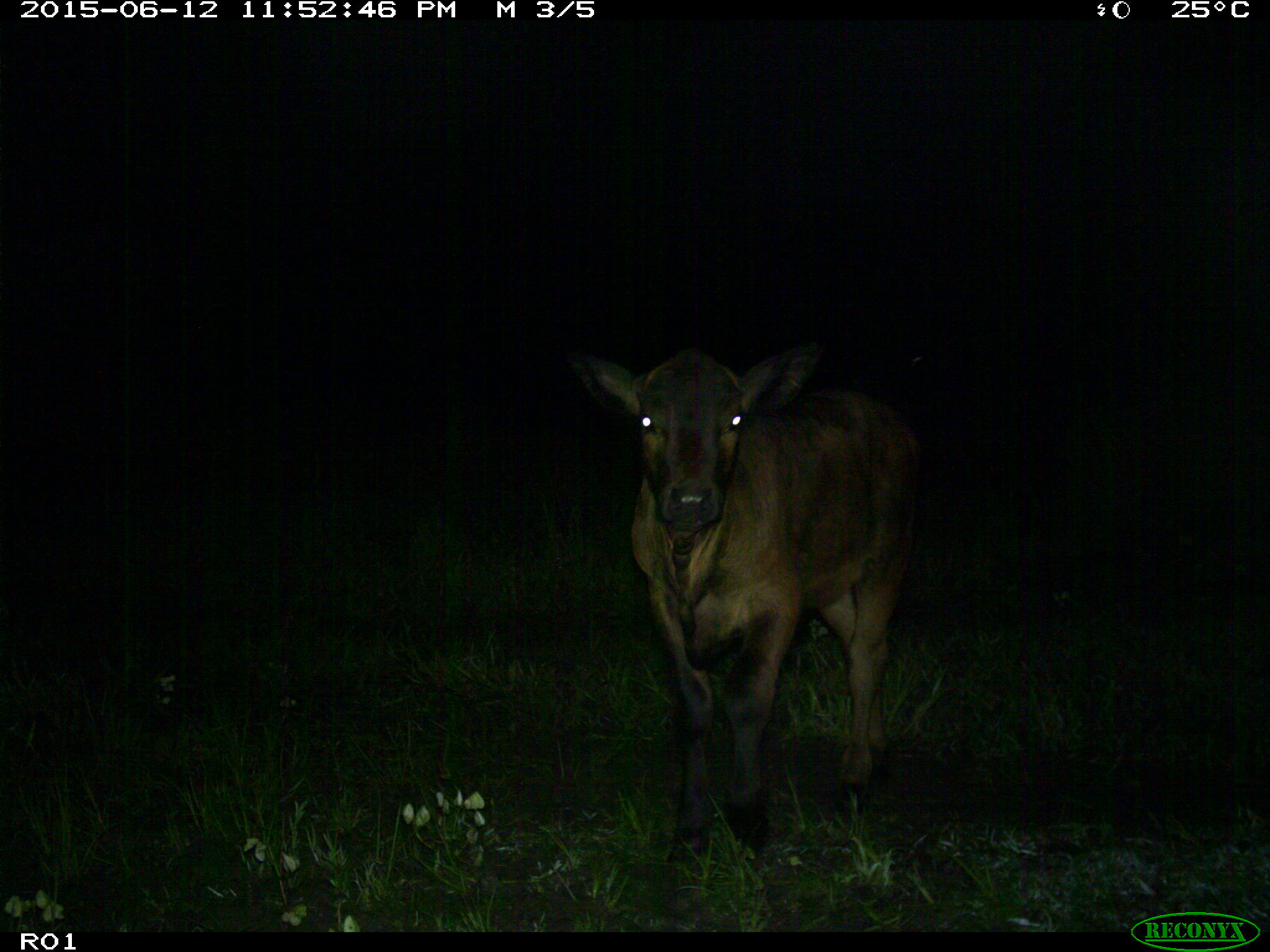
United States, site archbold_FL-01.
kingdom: Animalia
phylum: Chordata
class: Mammalia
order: Artiodactyla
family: Bovidae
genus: Bos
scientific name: Bos taurus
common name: domestic cow